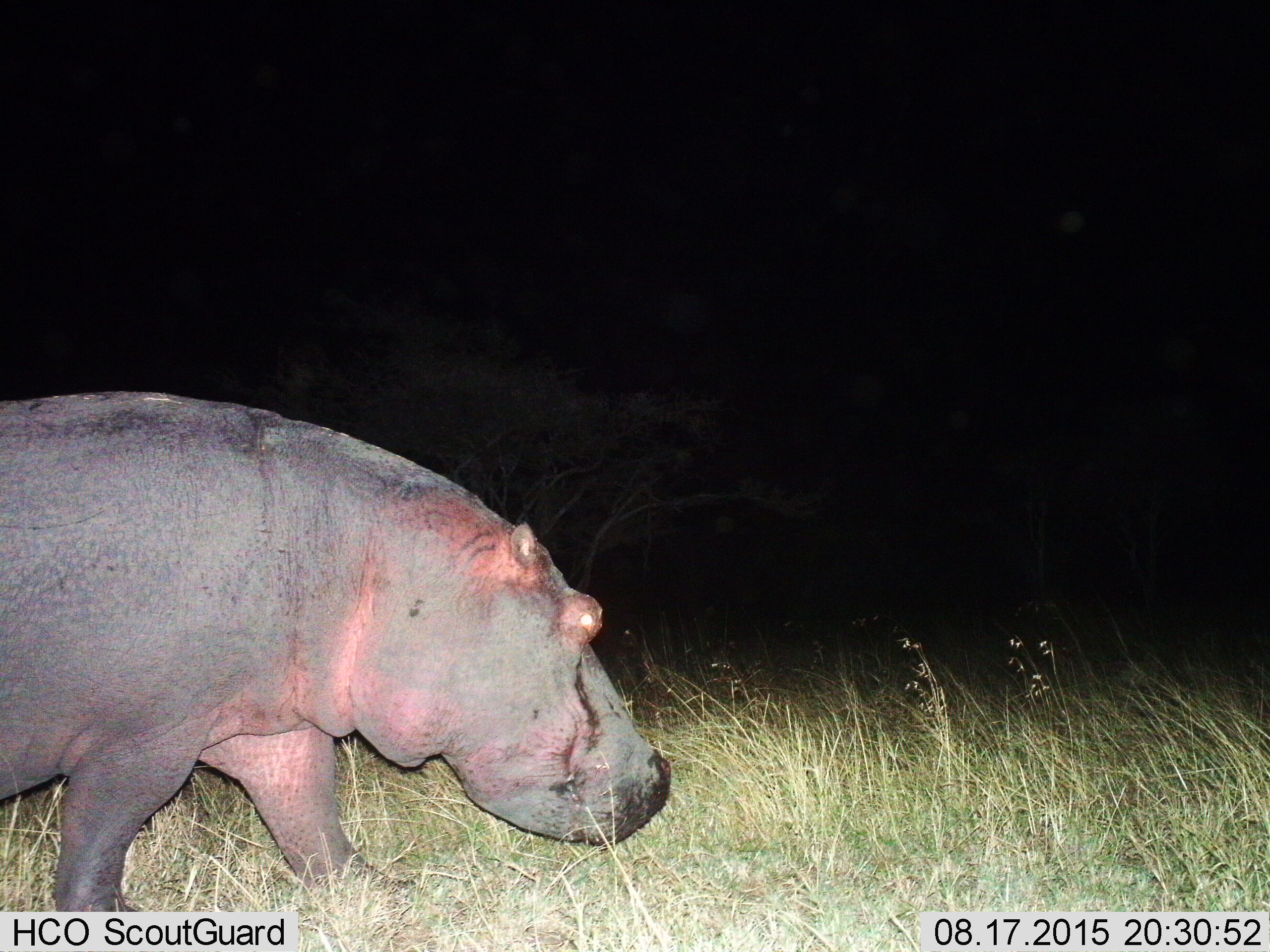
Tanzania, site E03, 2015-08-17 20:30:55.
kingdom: Animalia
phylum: Chordata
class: Mammalia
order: Artiodactyla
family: Hippopotamidae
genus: Hippopotamus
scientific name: Hippopotamus amphibius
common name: hippopotamus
Hippopotamus (Hippopotamus amphibius), count 1. Behavior (volunteer vote fractions): standing 5%, resting 0%, moving 89%, interacting 0%. Young present (vote fraction): 0%. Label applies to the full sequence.